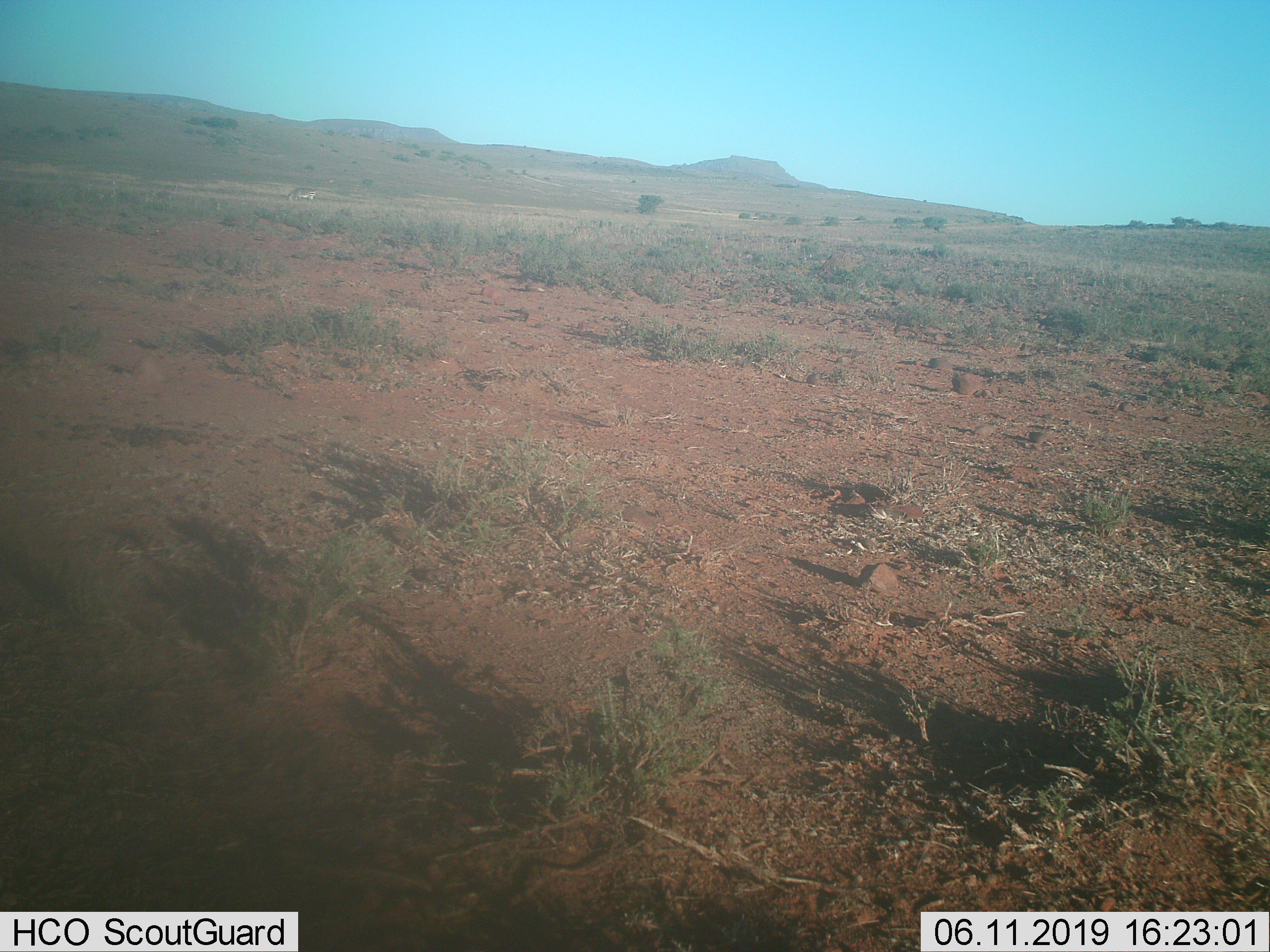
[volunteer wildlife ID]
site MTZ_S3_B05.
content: unidentified animal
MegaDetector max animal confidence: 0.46